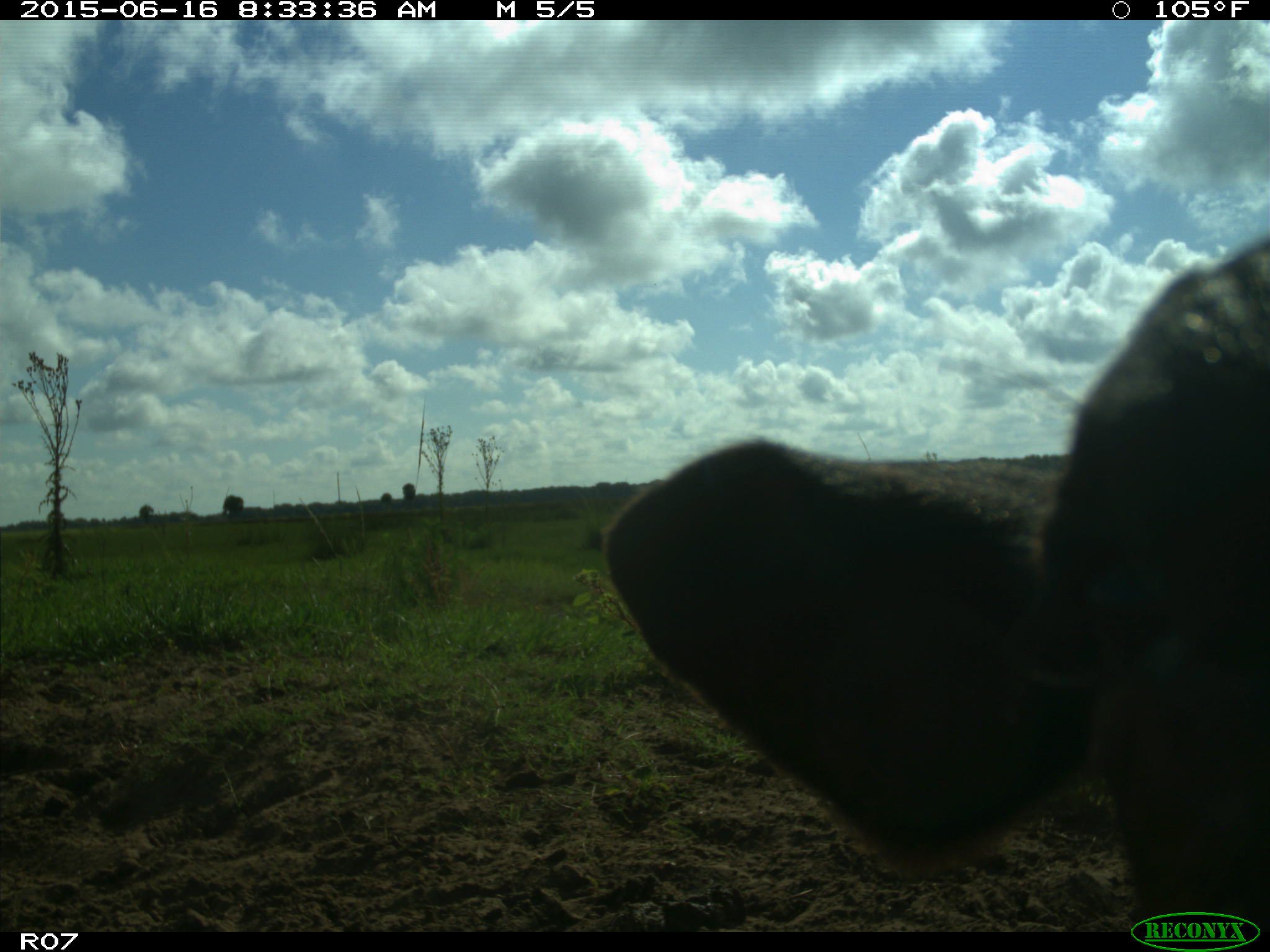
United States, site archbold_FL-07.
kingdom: Animalia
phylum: Chordata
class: Mammalia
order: Artiodactyla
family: Bovidae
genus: Bos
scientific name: Bos taurus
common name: domestic cow